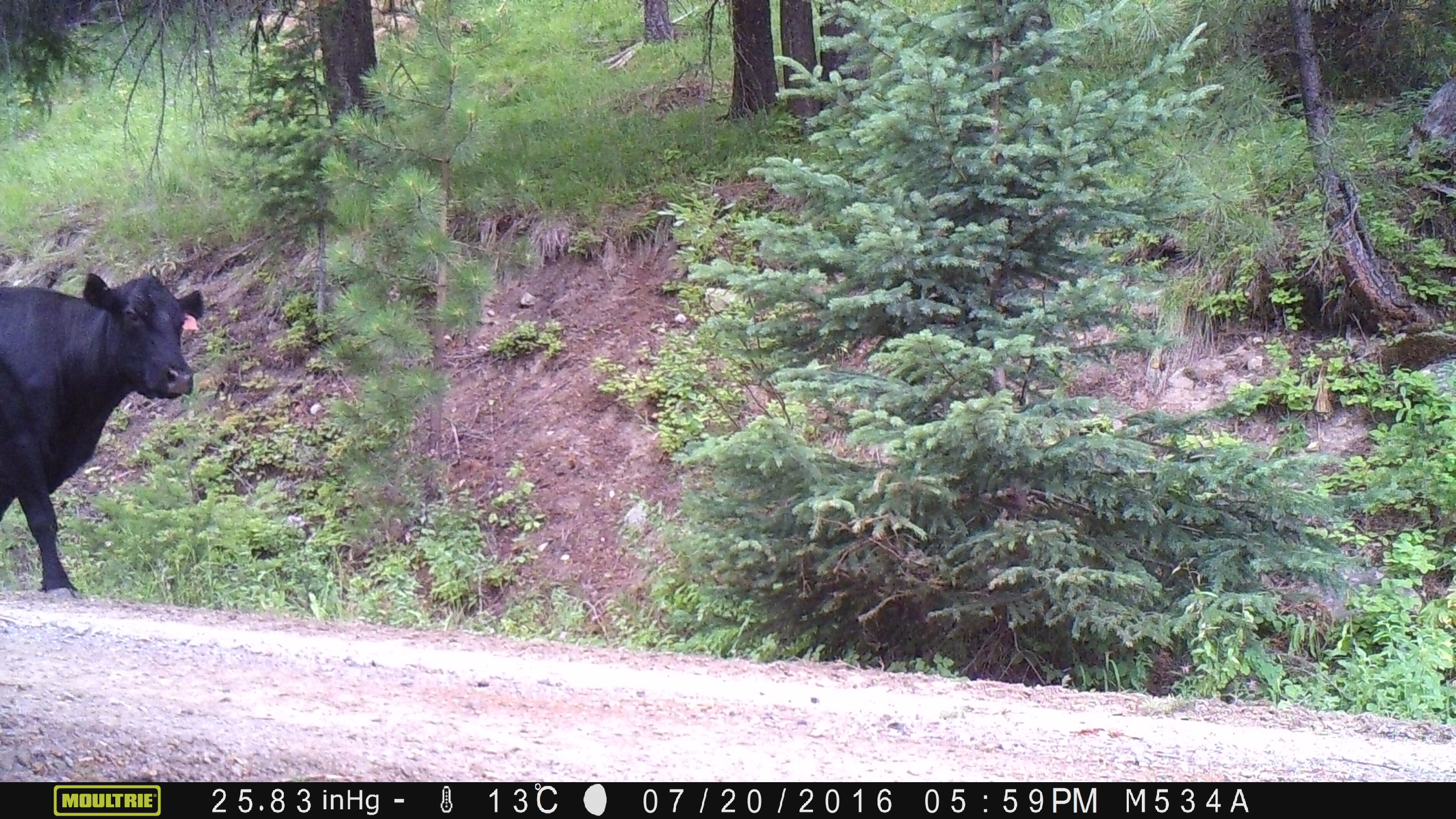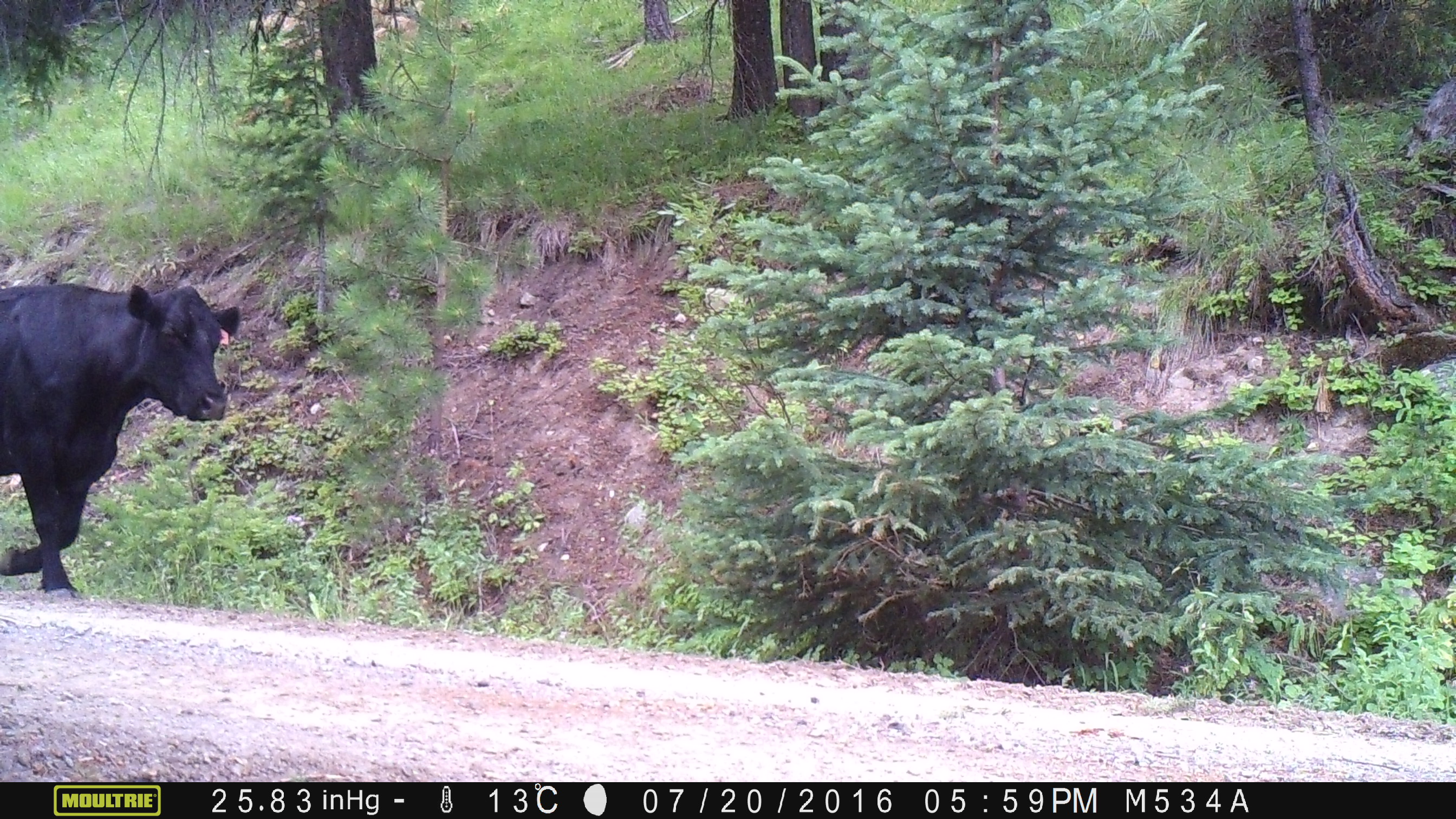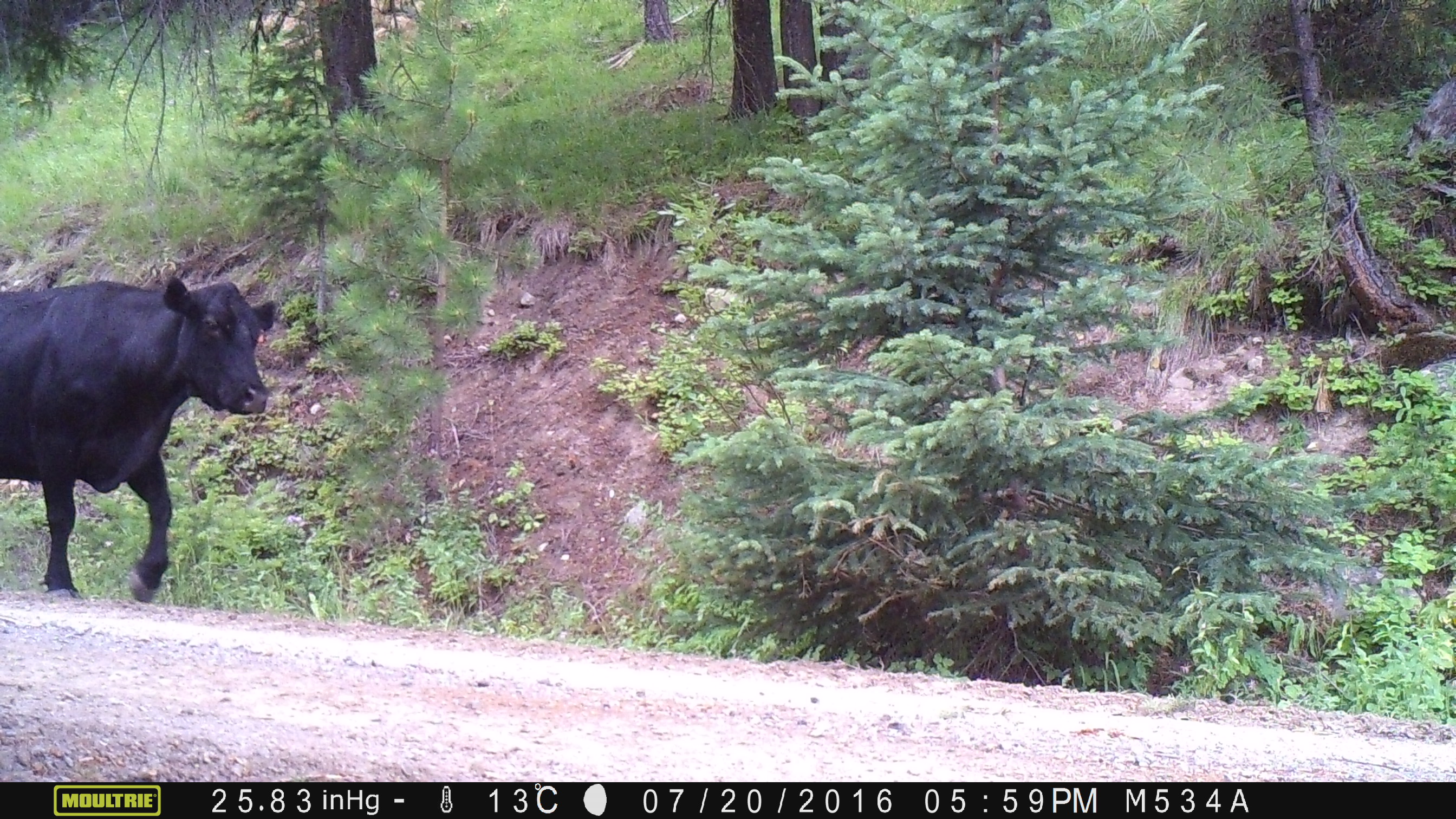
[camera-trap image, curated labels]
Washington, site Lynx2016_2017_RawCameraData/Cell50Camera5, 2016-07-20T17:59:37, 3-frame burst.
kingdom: Animalia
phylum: Chordata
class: Mammalia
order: Artiodactyla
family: Bovidae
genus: Bos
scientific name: Bos taurus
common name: domestic cattle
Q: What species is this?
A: Domestic cattle (Bos taurus).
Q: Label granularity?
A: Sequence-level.